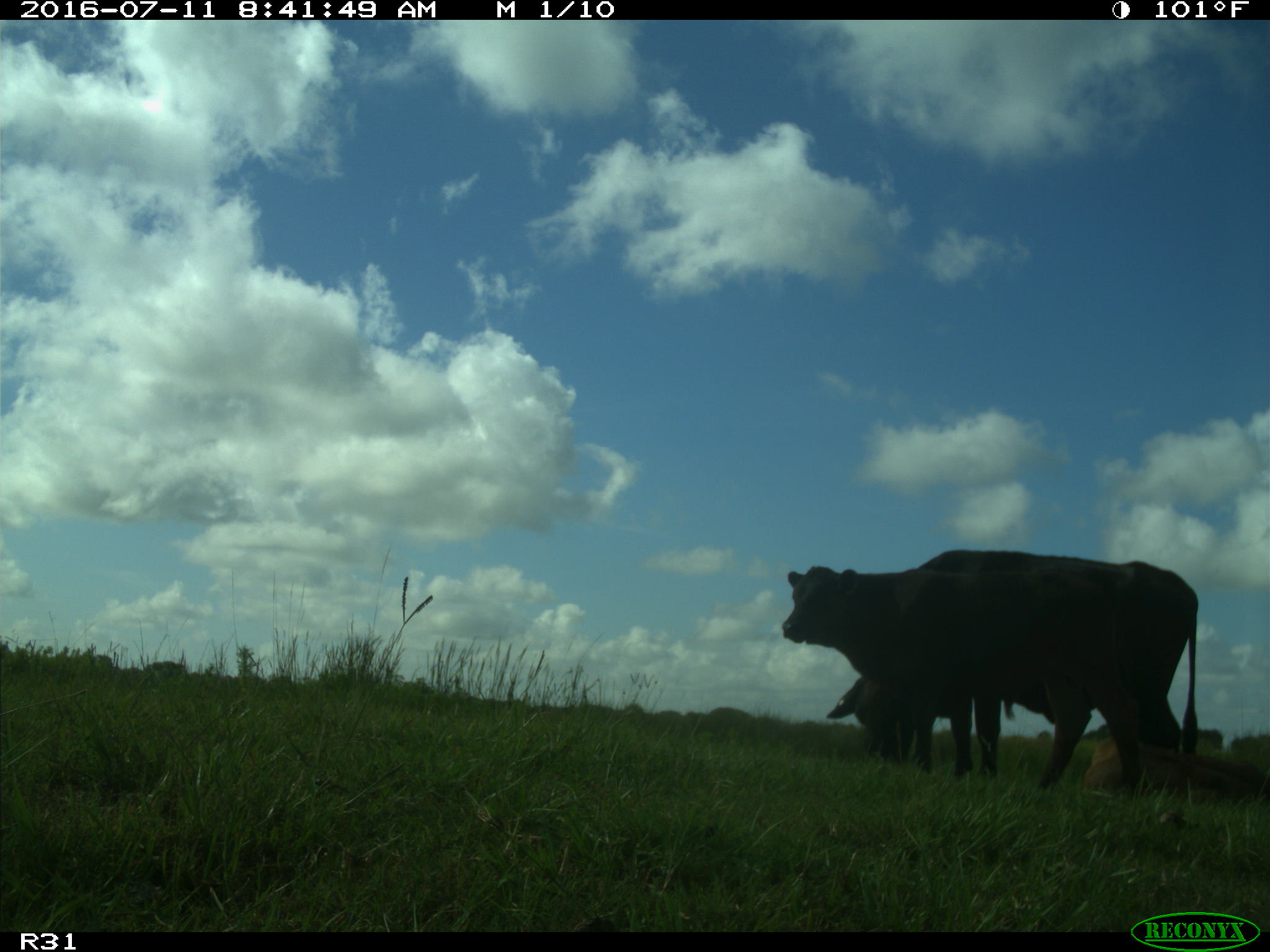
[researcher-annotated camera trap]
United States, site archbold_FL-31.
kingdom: Animalia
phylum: Chordata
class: Mammalia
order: Artiodactyla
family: Bovidae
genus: Bos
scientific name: Bos taurus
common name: domestic cow